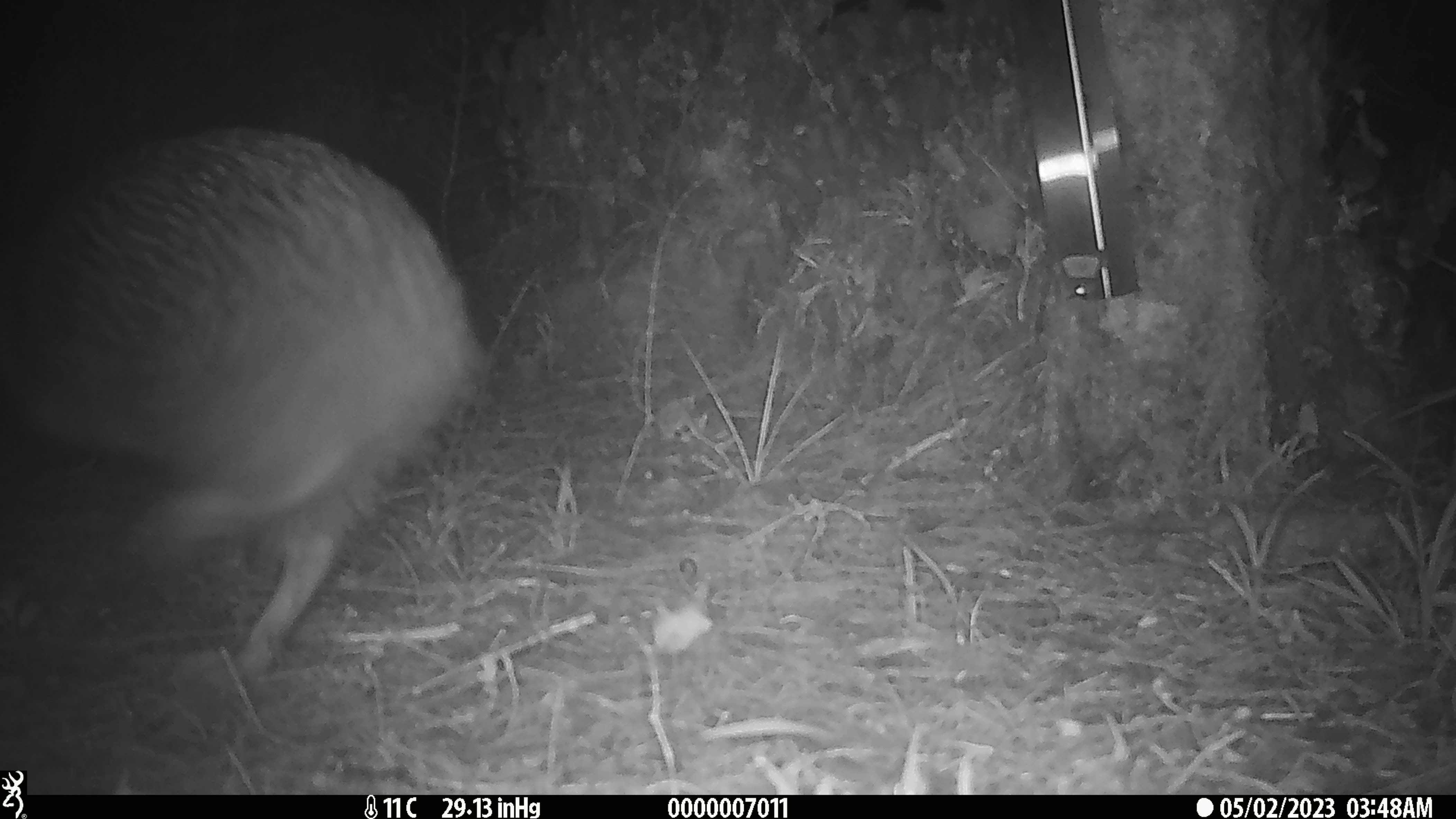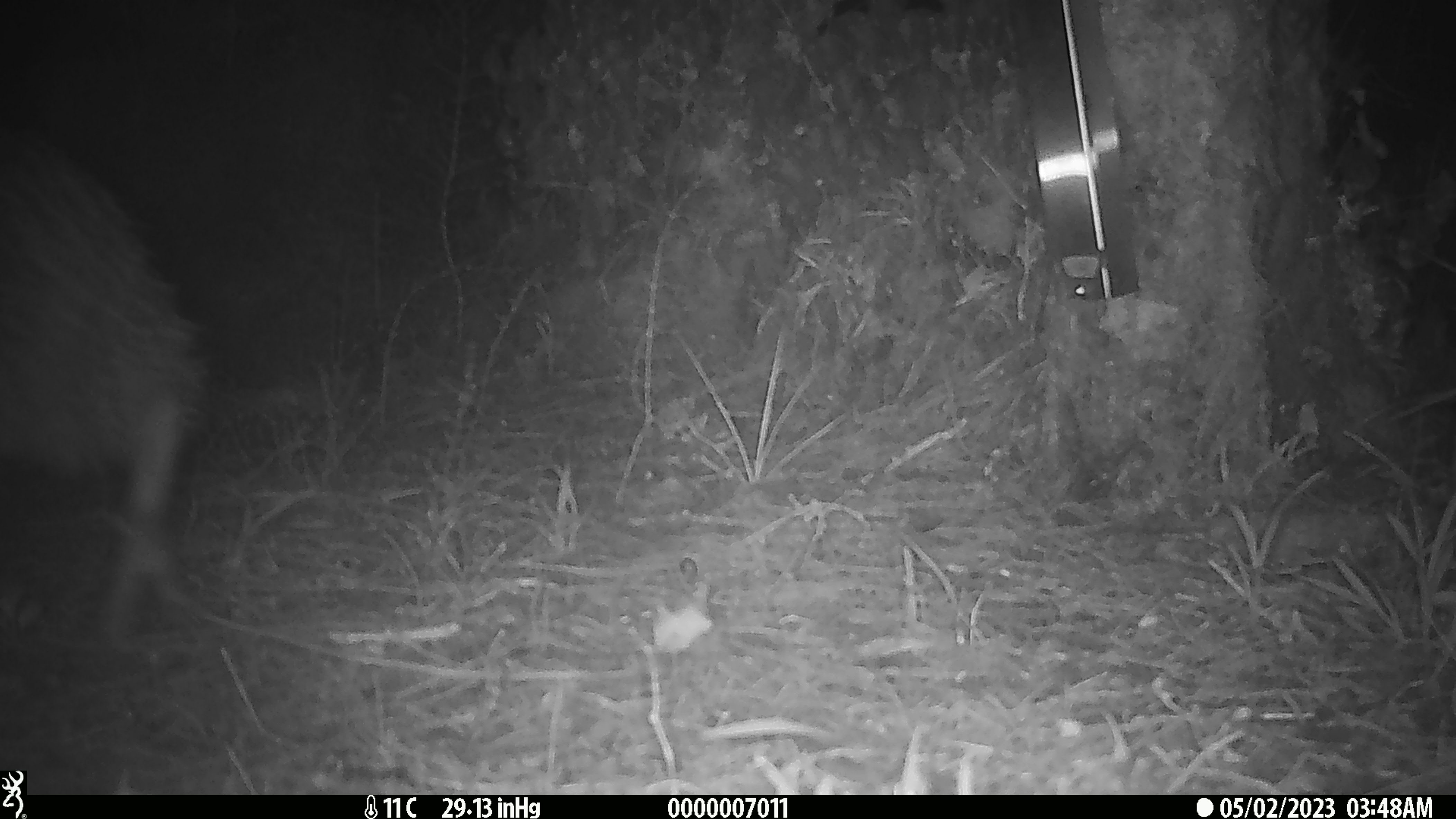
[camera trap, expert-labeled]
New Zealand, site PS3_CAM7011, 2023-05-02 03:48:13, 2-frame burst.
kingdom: Animalia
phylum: Chordata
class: Aves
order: Apterygiformes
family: Apterygidae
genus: Apteryx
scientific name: Apteryx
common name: kiwi